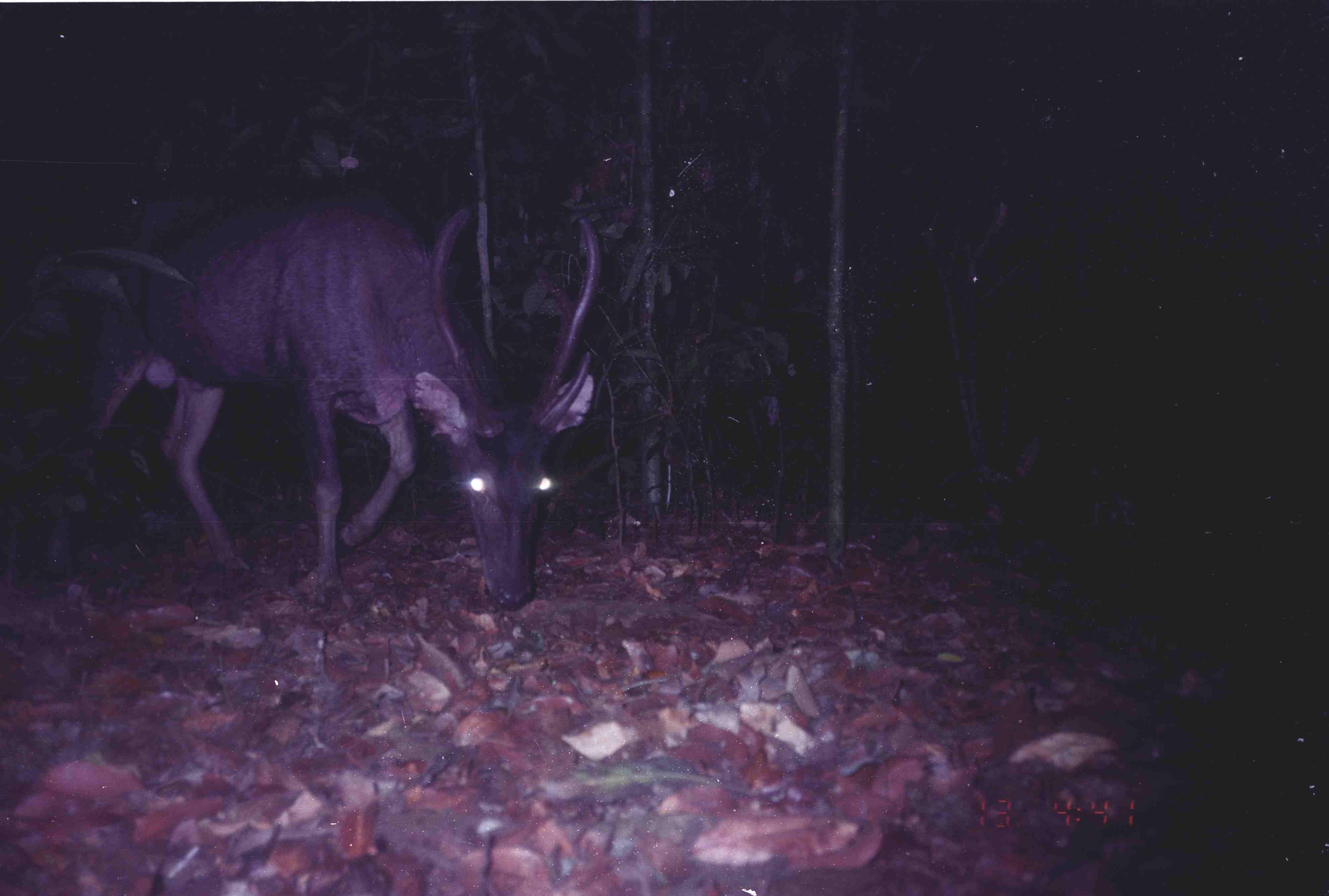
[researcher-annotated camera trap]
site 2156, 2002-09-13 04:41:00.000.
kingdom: Animalia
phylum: Chordata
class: Mammalia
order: Artiodactyla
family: Cervidae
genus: Rusa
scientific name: Rusa unicolor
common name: sambar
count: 1